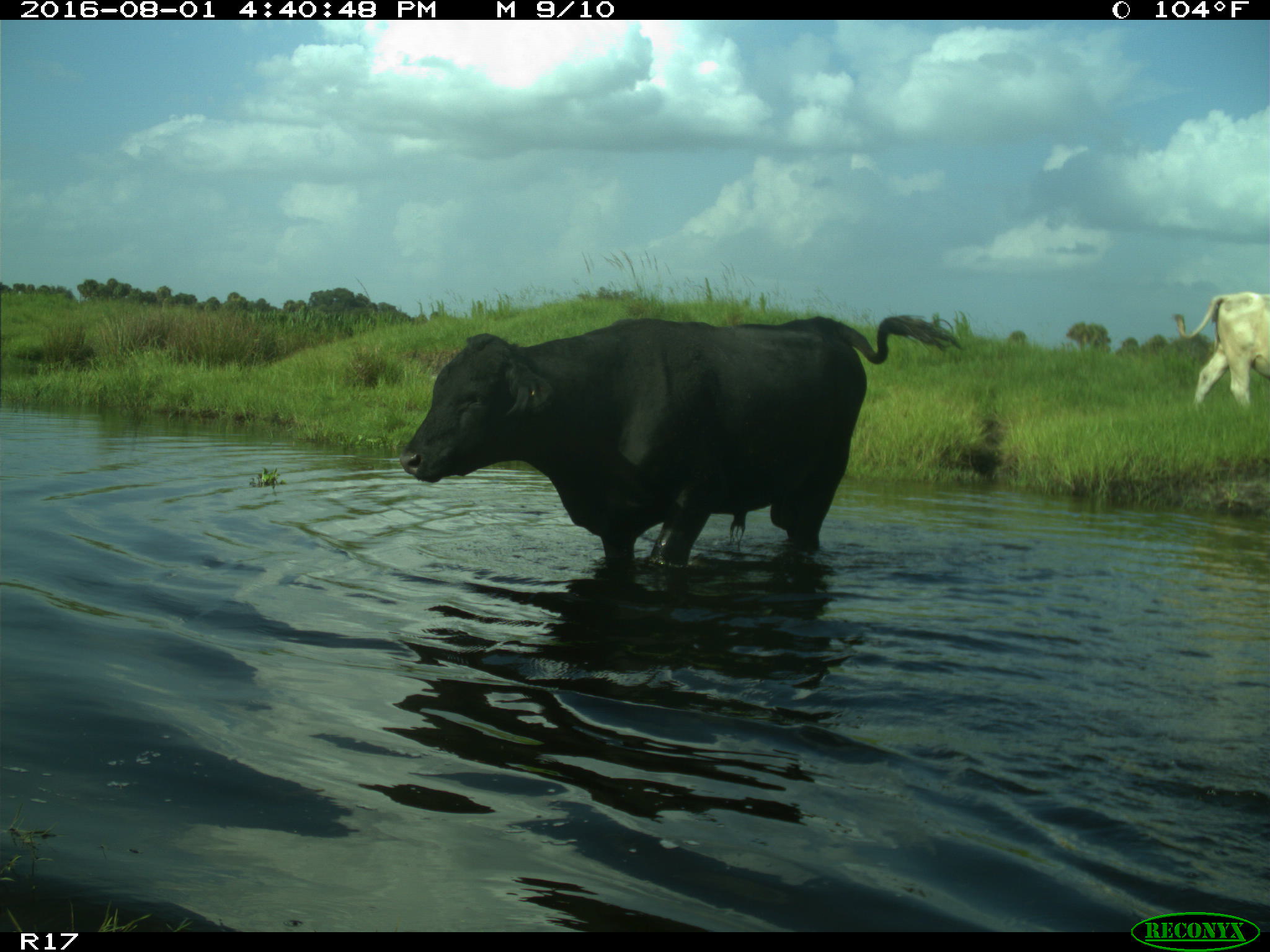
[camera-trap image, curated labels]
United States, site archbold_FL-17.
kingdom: Animalia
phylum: Chordata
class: Mammalia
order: Artiodactyla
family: Bovidae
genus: Bos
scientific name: Bos taurus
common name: domestic cow